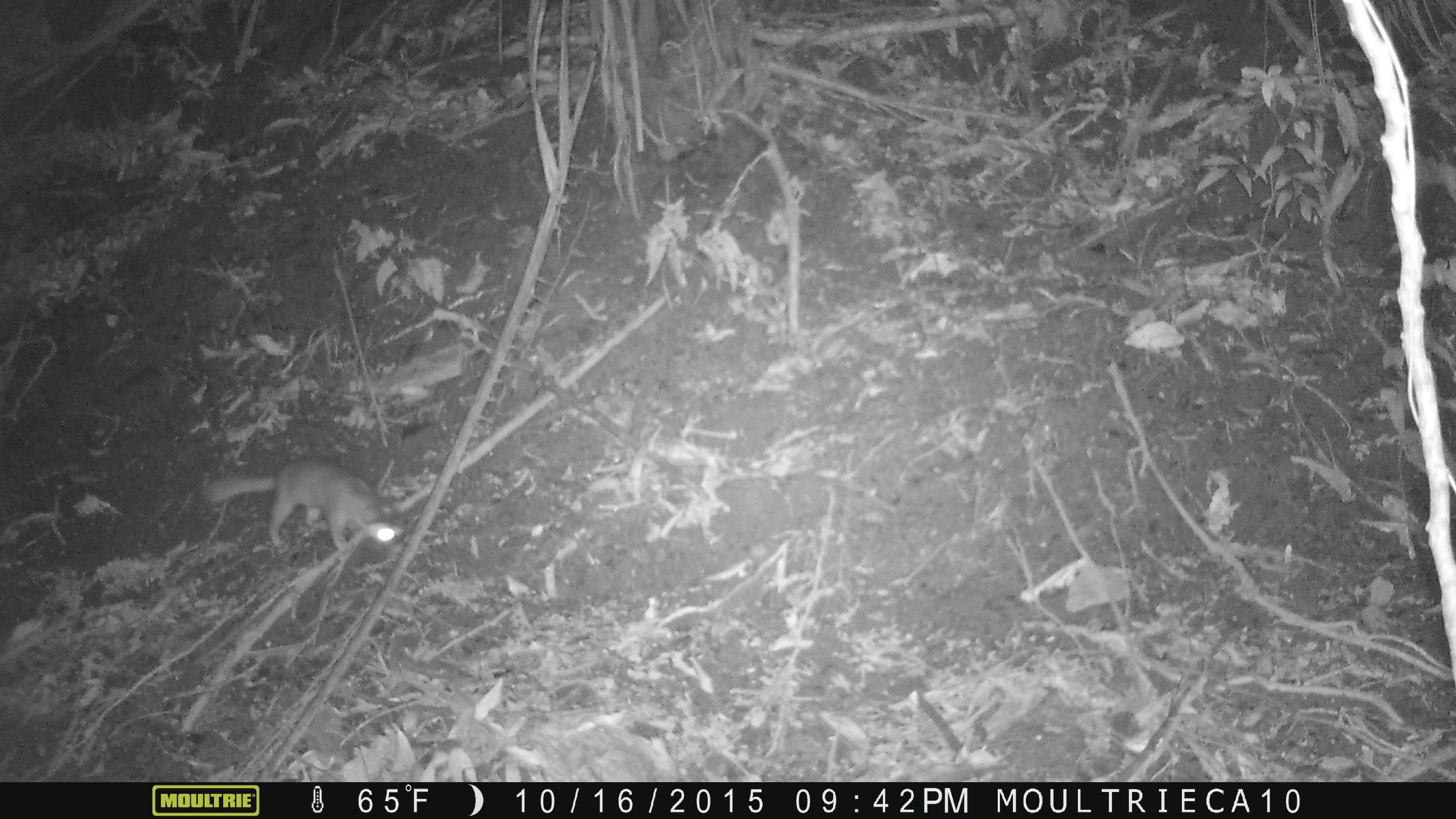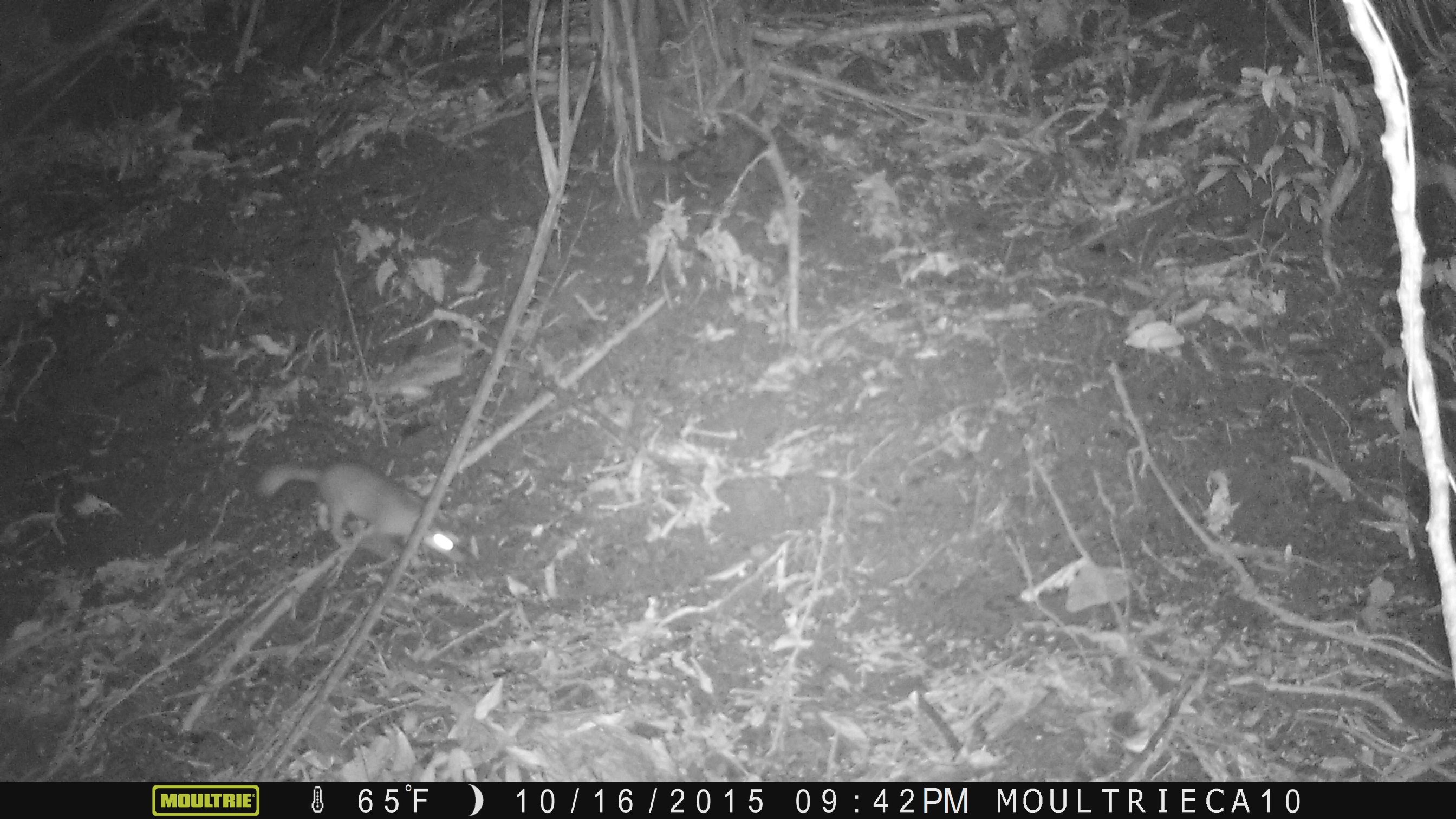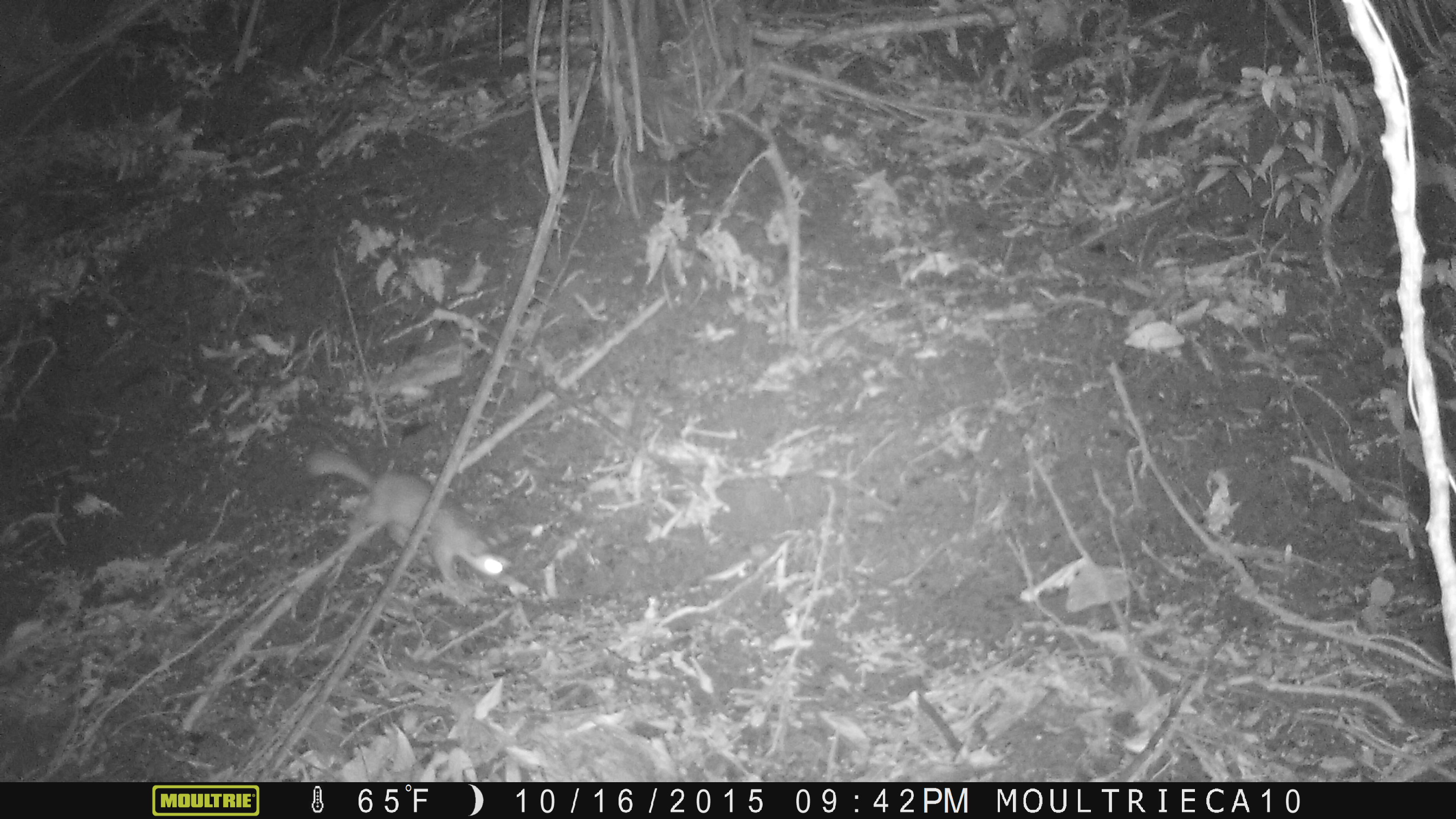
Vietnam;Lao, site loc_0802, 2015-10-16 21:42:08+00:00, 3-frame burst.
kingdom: Animalia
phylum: Chordata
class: Mammalia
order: Carnivora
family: Mustelidae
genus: Melogale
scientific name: Melogale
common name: ferret badger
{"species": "ferret badger (Melogale)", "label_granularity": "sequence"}